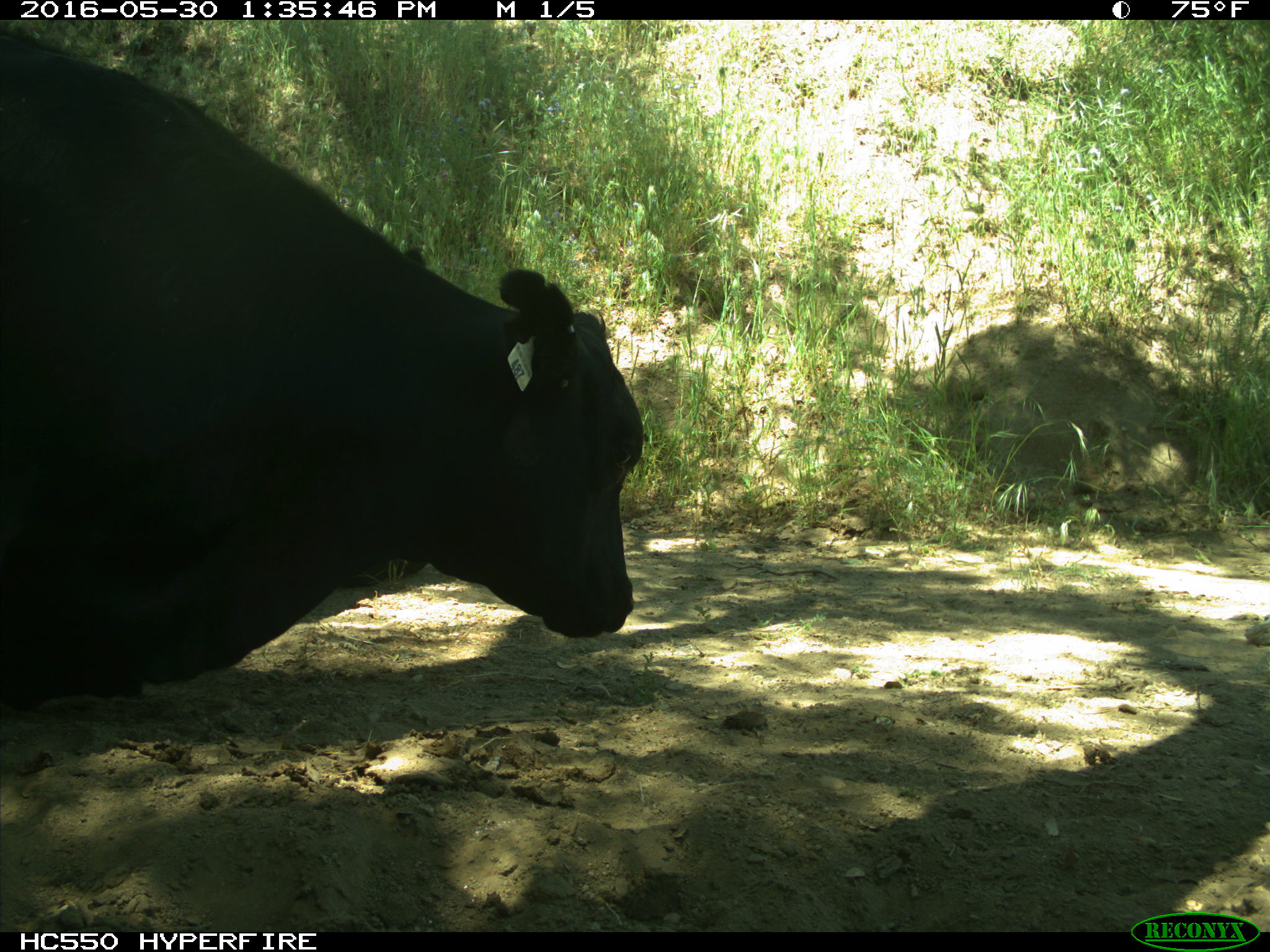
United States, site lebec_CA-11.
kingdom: Animalia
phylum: Chordata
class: Mammalia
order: Artiodactyla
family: Bovidae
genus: Bos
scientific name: Bos taurus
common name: domestic cow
Bos taurus (domestic cow).